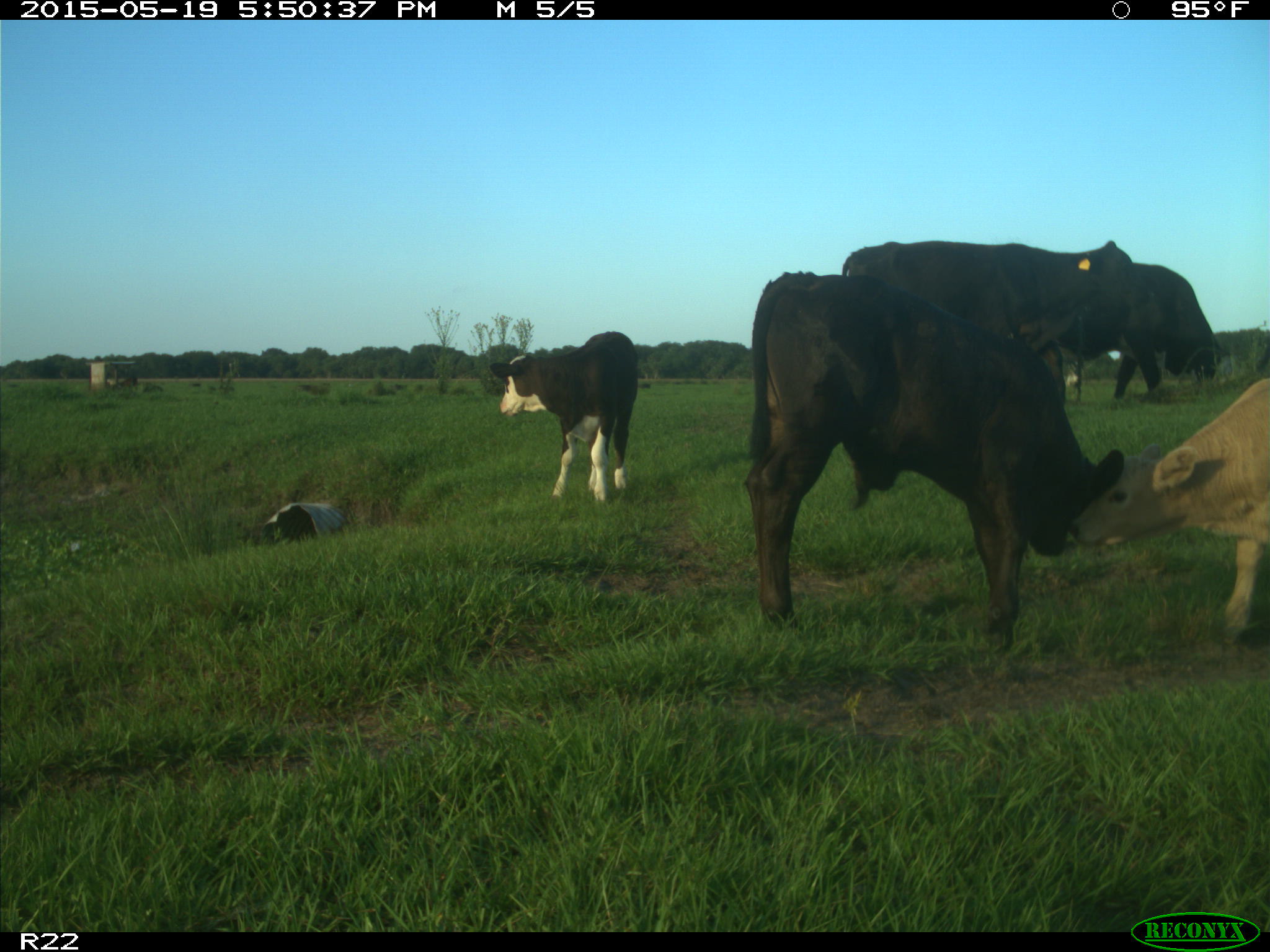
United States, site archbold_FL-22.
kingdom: Animalia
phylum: Chordata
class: Mammalia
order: Artiodactyla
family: Bovidae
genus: Bos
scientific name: Bos taurus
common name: domestic cow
Bos taurus (domestic cow).